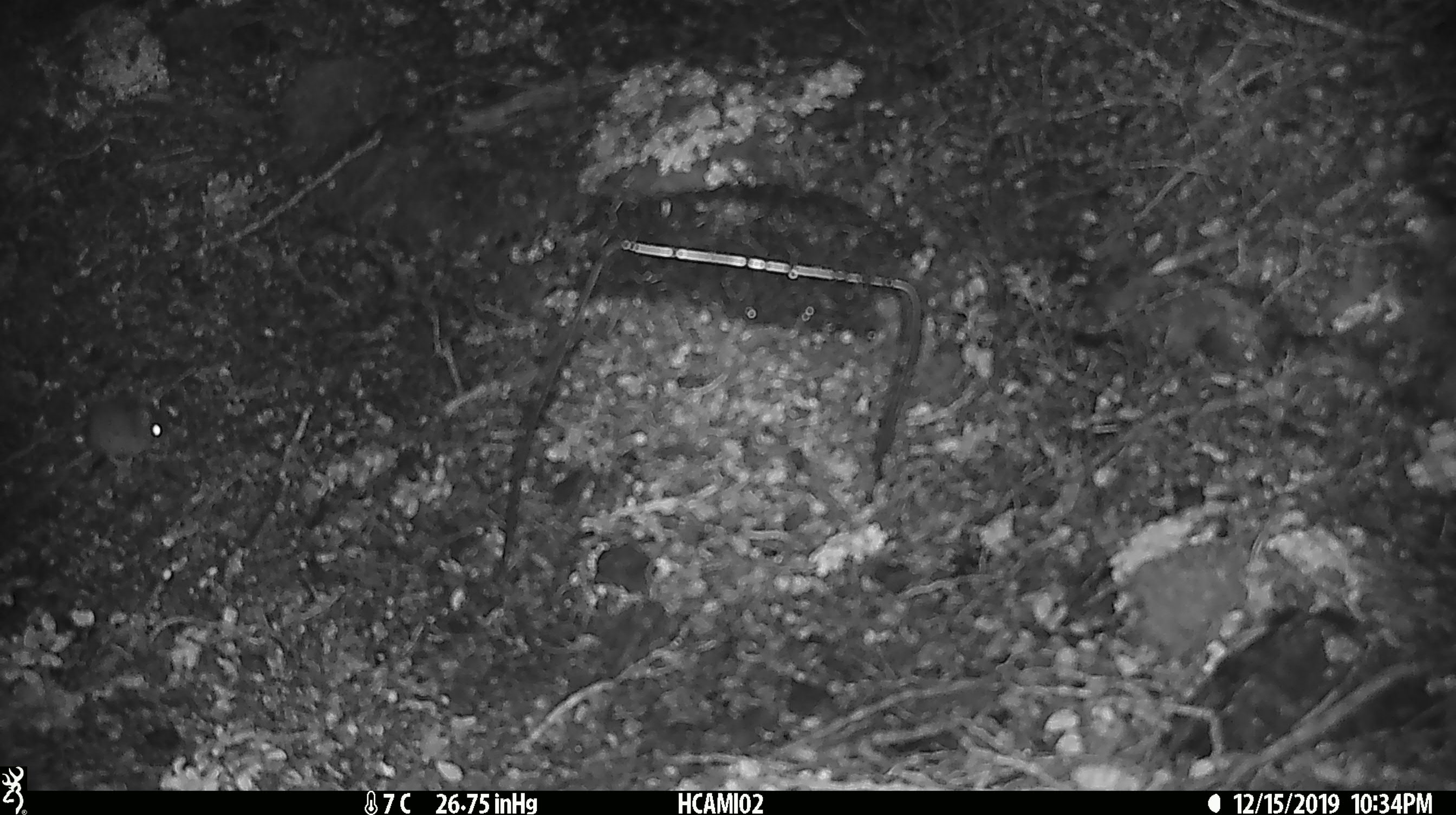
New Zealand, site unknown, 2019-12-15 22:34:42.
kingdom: Animalia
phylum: Chordata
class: Mammalia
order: Rodentia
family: Muridae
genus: Mus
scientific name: Mus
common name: mouse